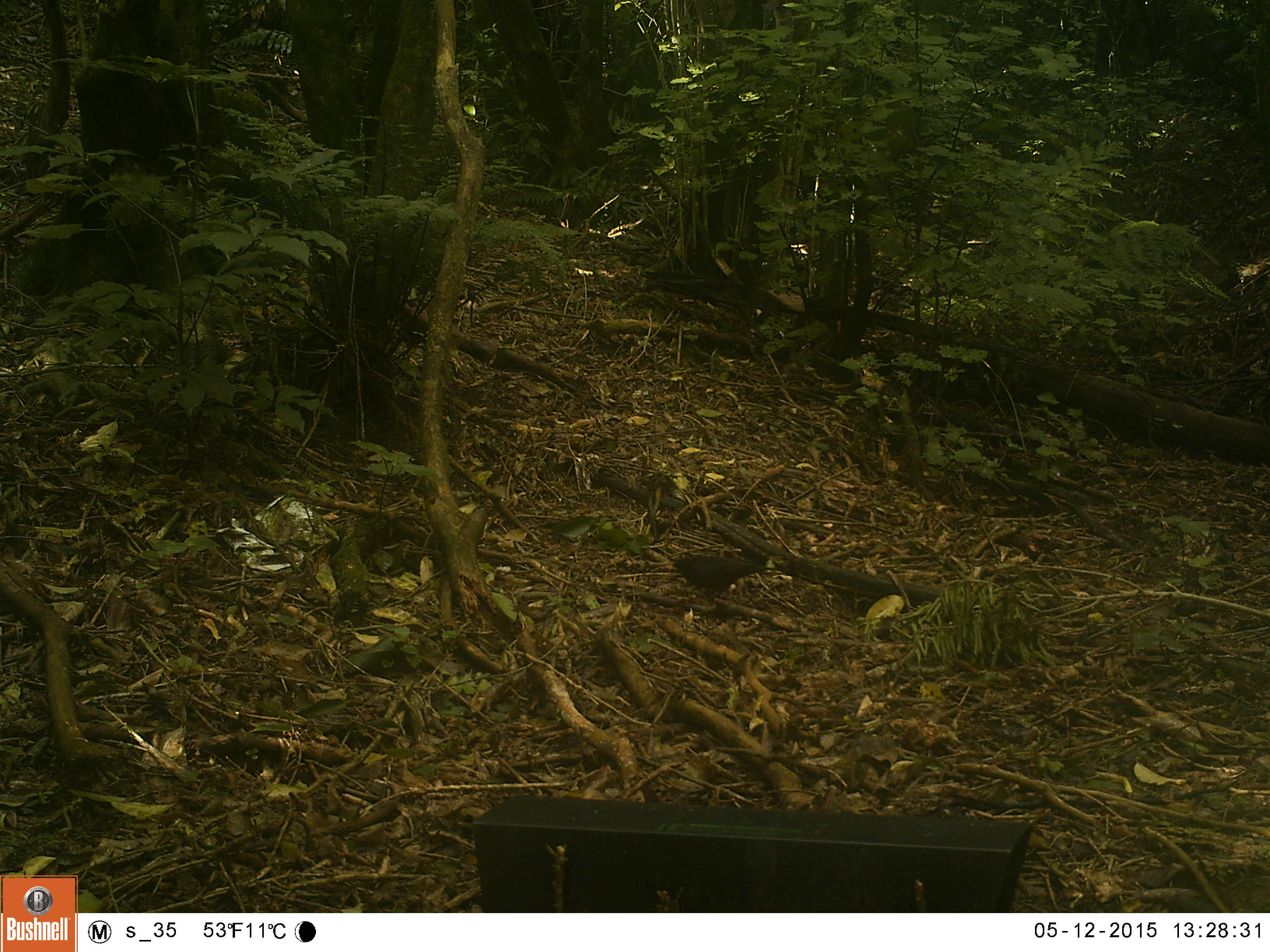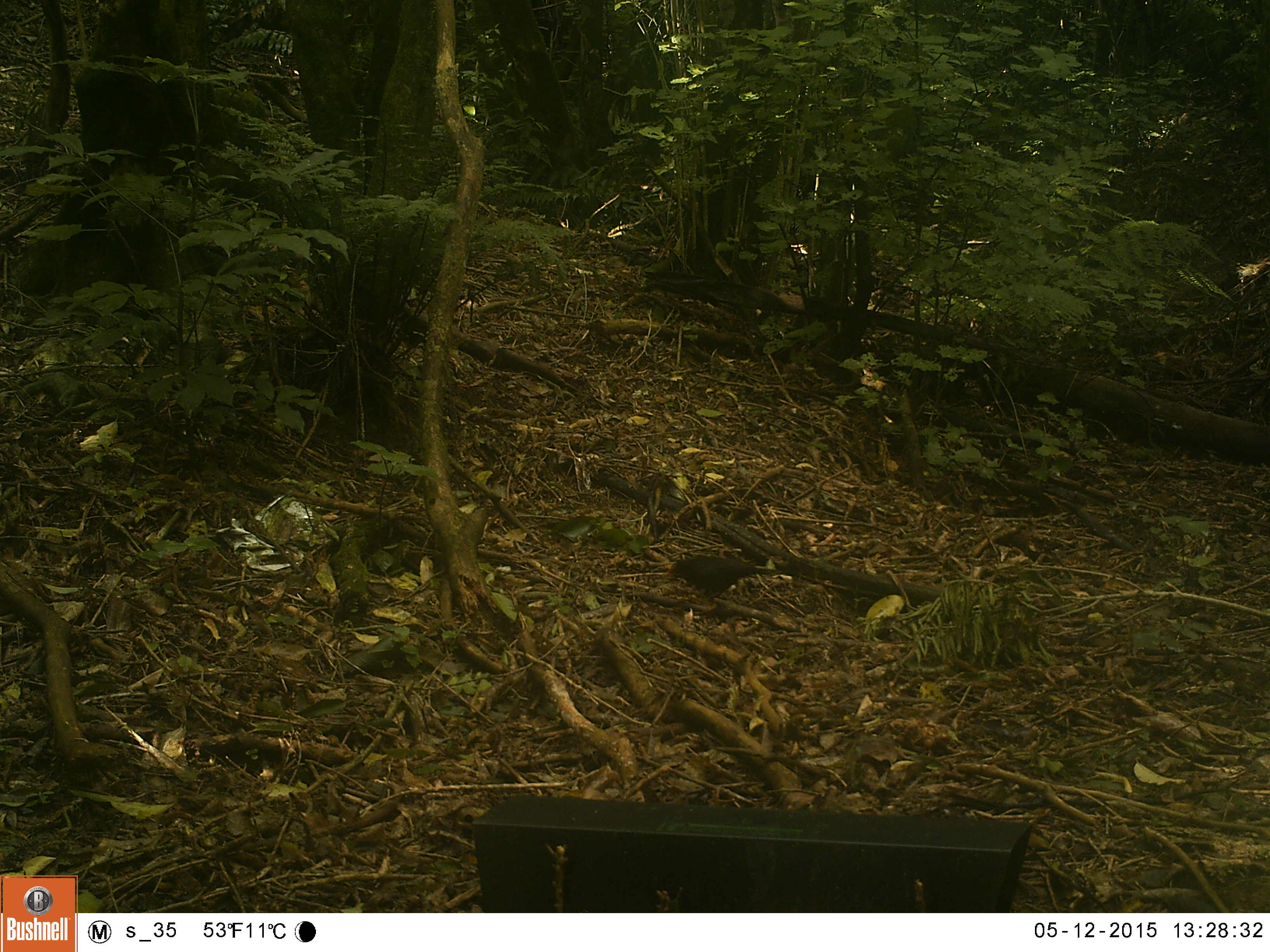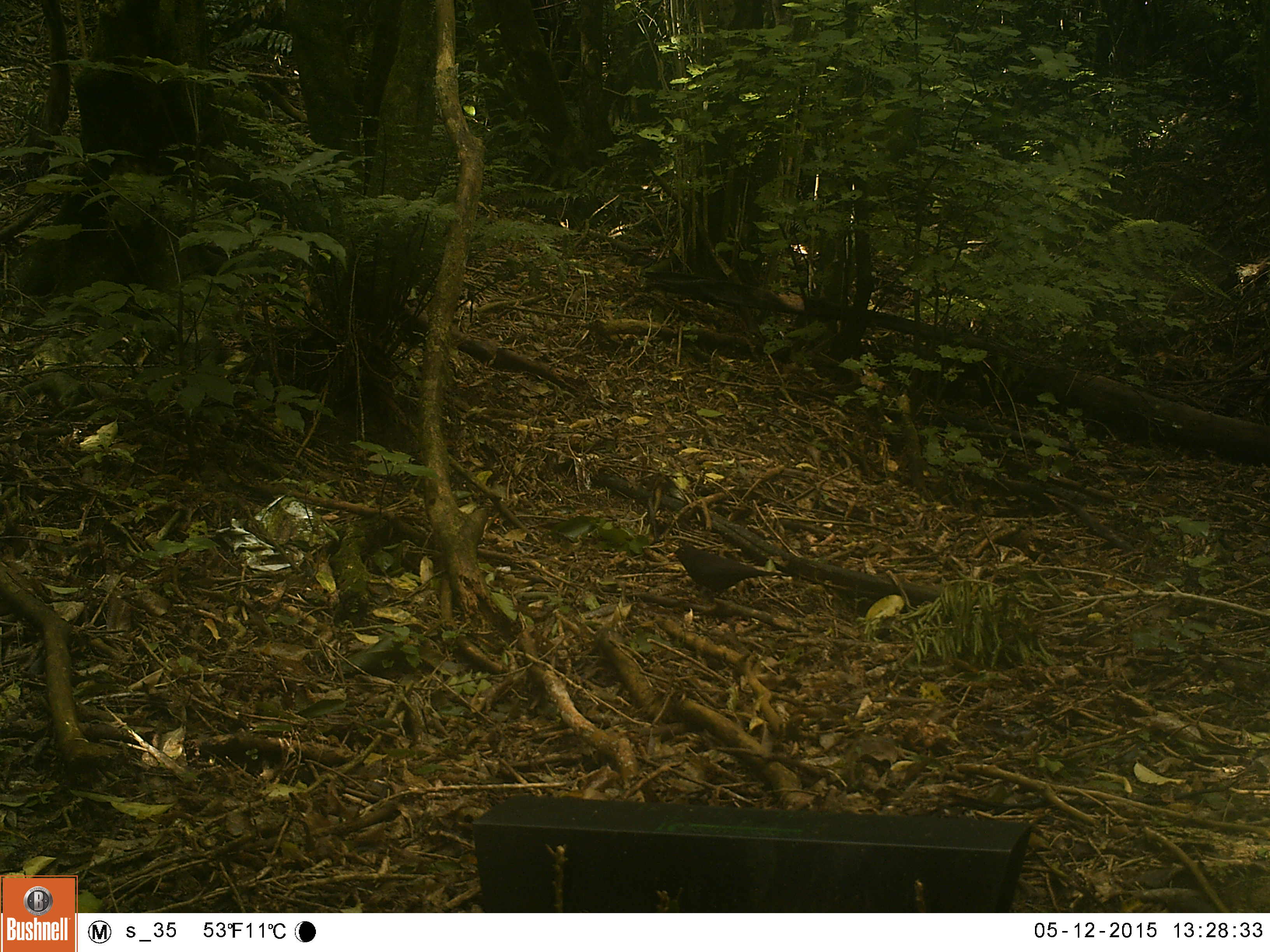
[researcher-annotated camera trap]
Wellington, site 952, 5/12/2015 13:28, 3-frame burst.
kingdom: Animalia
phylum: Chordata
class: Aves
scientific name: Aves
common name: bird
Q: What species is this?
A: Bird (Aves).